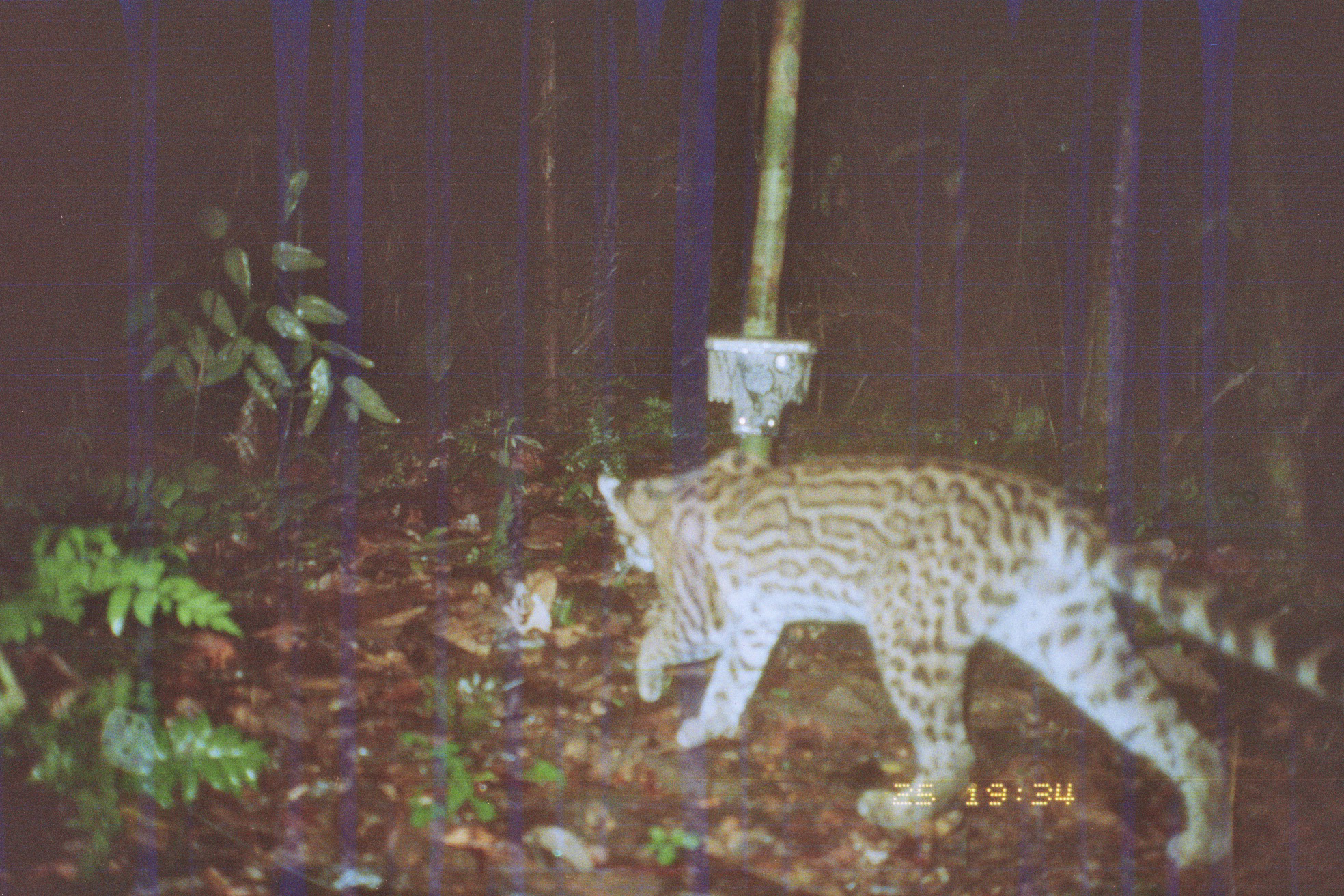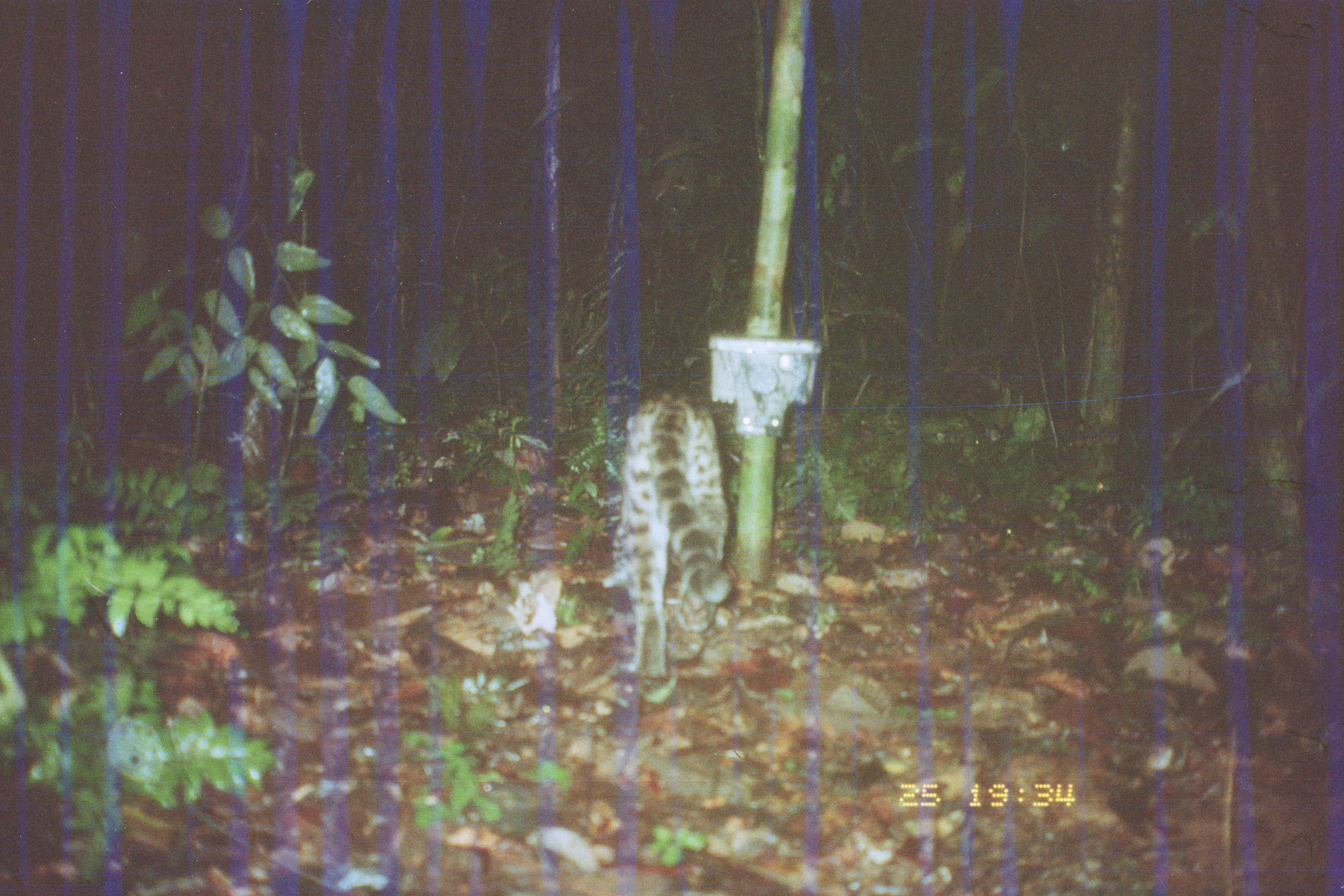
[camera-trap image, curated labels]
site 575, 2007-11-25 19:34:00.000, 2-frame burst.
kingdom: Animalia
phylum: Chordata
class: Mammalia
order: Carnivora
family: Felidae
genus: Leopardus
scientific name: Leopardus pardalis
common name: ocelot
Leopardus pardalis (ocelot).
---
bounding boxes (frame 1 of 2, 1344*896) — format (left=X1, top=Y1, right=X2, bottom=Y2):
leopardus pardalis: (left=593, top=444, right=1343, bottom=869)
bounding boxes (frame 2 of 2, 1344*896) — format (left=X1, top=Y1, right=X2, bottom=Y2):
leopardus pardalis: (left=602, top=389, right=733, bottom=703)